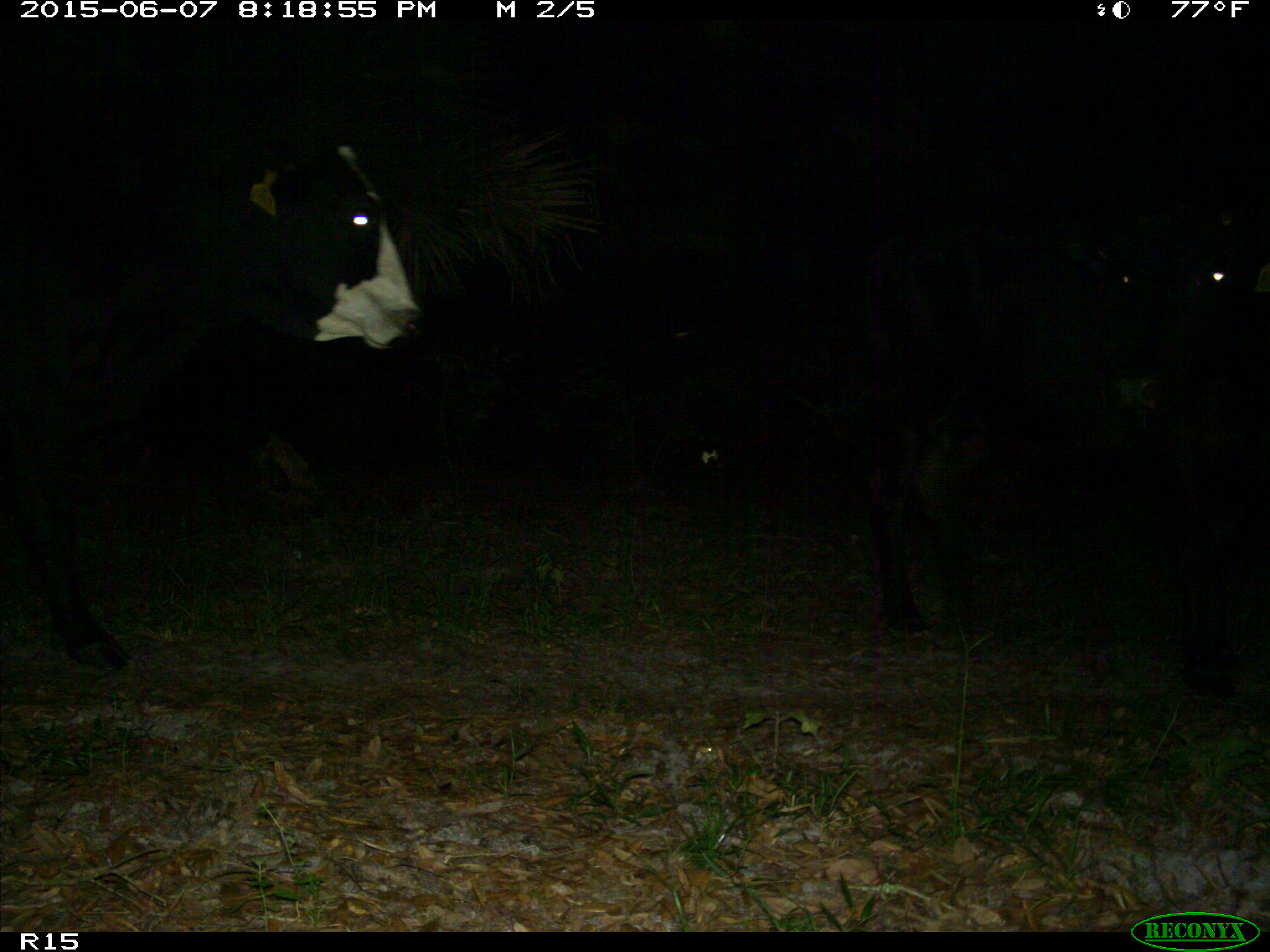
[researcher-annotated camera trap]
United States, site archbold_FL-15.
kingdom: Animalia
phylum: Chordata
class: Mammalia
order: Artiodactyla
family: Bovidae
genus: Bos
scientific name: Bos taurus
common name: domestic cow